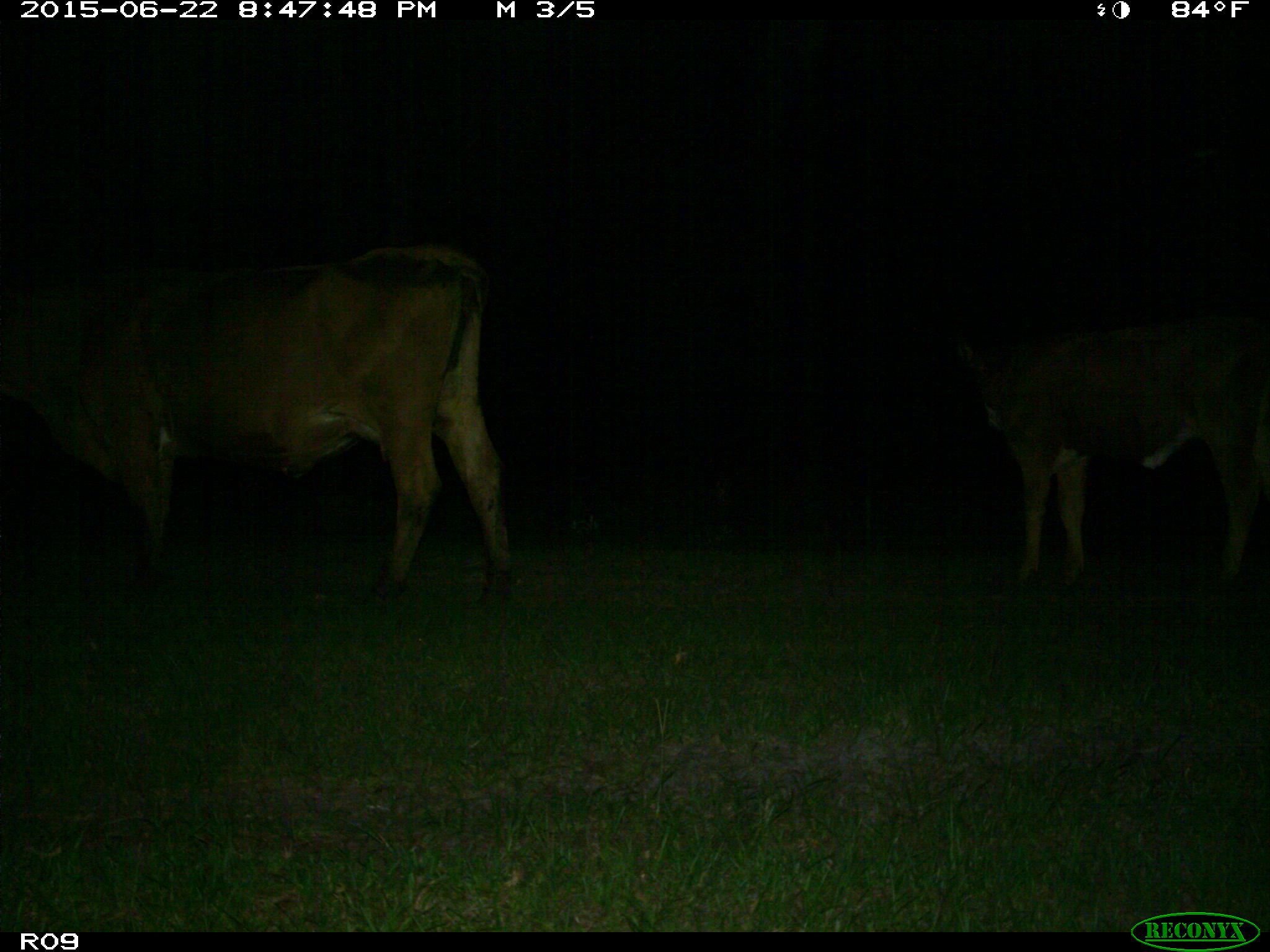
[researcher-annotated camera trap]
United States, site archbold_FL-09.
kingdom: Animalia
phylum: Chordata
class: Mammalia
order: Artiodactyla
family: Bovidae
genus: Bos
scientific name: Bos taurus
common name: domestic cow